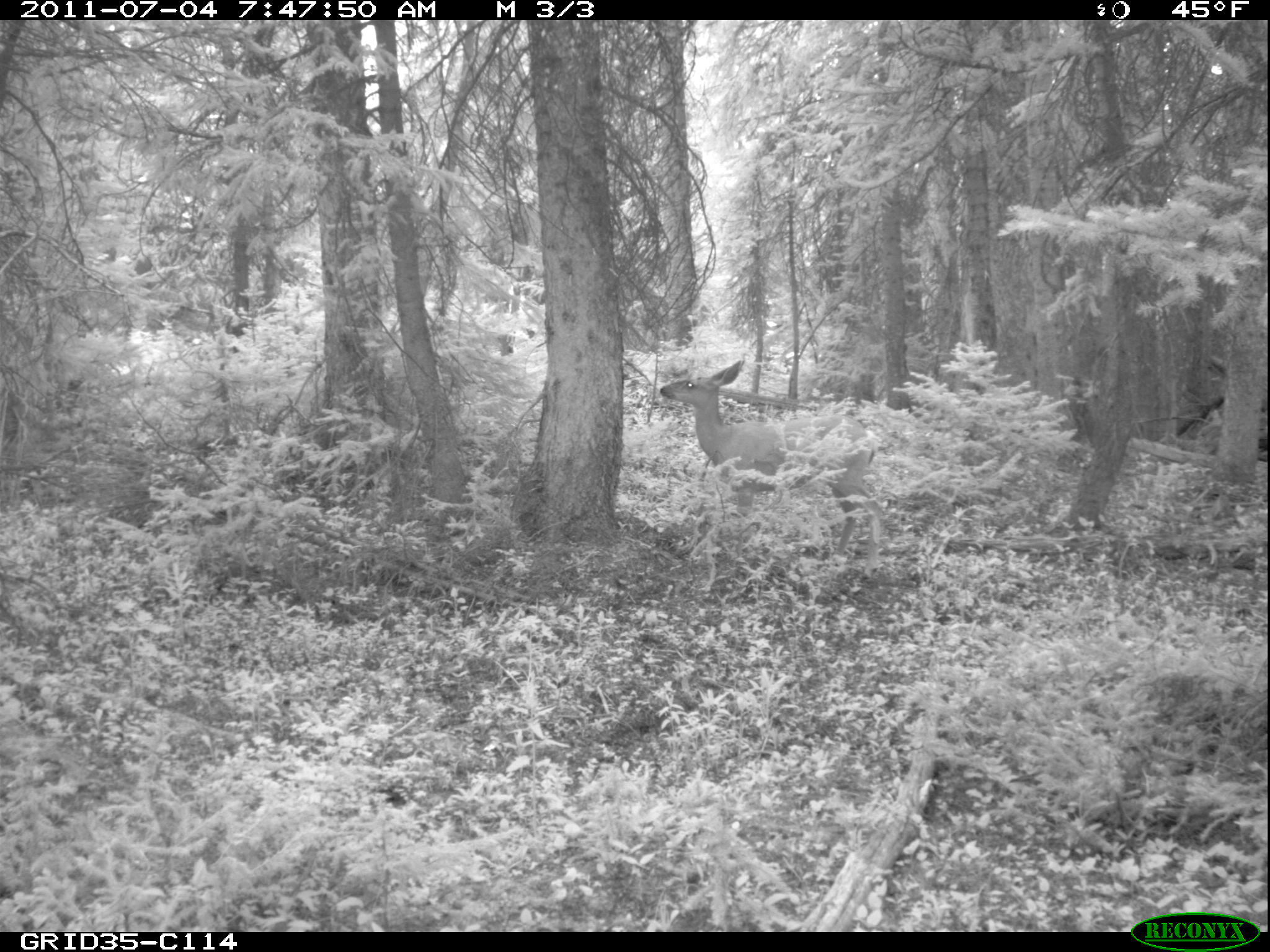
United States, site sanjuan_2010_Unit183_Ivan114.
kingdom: Animalia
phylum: Chordata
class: Mammalia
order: Artiodactyla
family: Cervidae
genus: Odocoileus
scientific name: Odocoileus hemionus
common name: mule deer